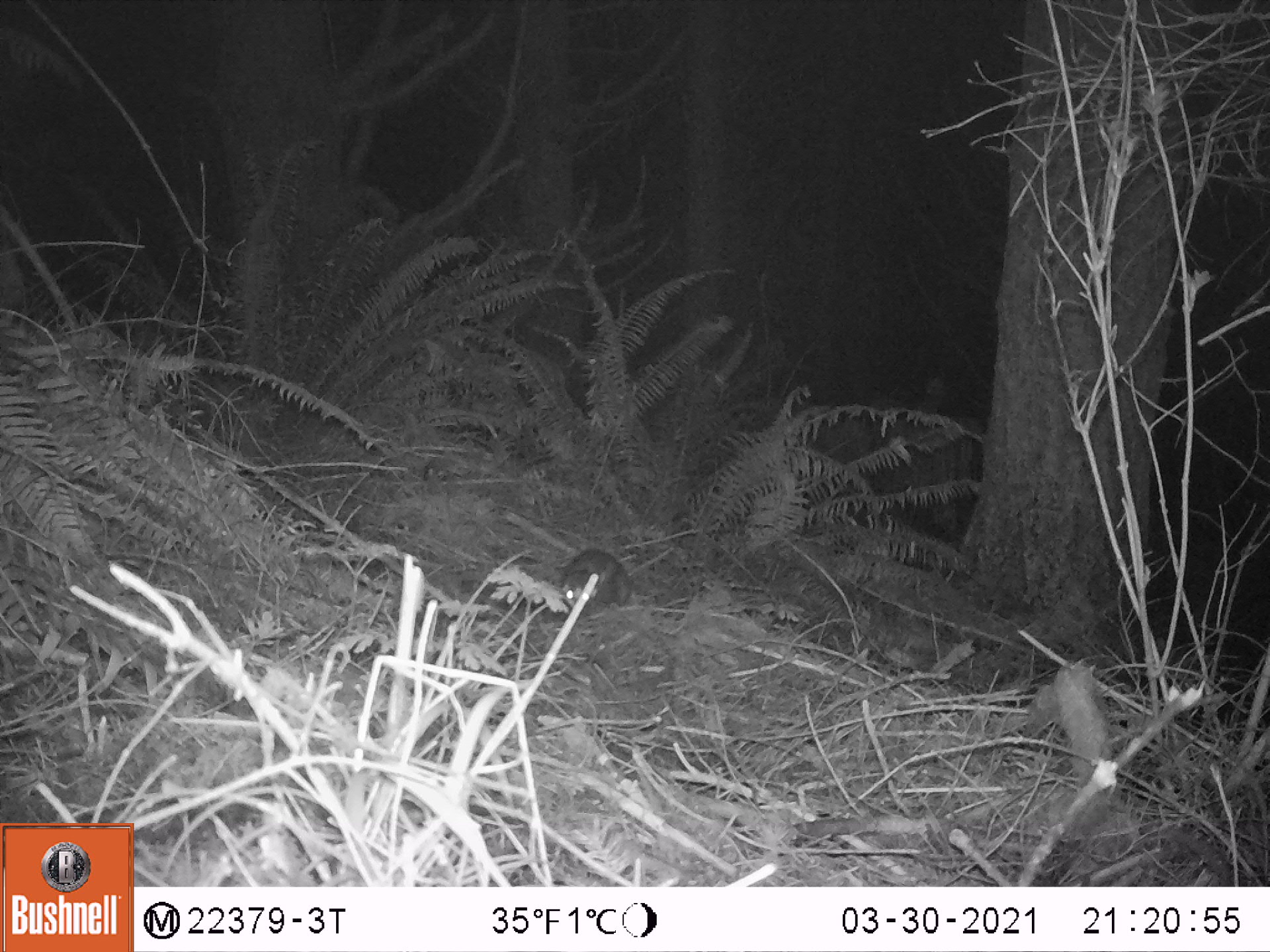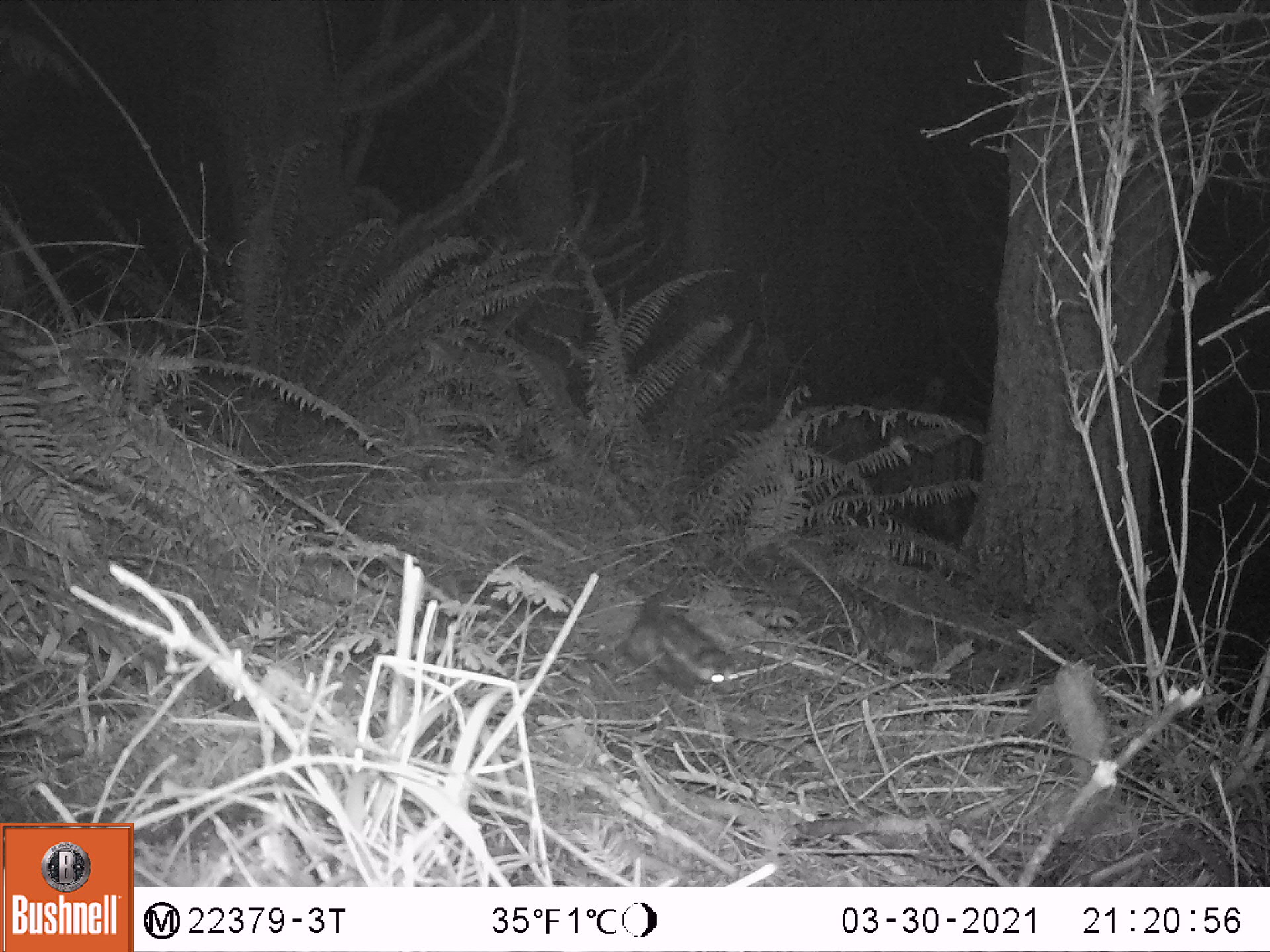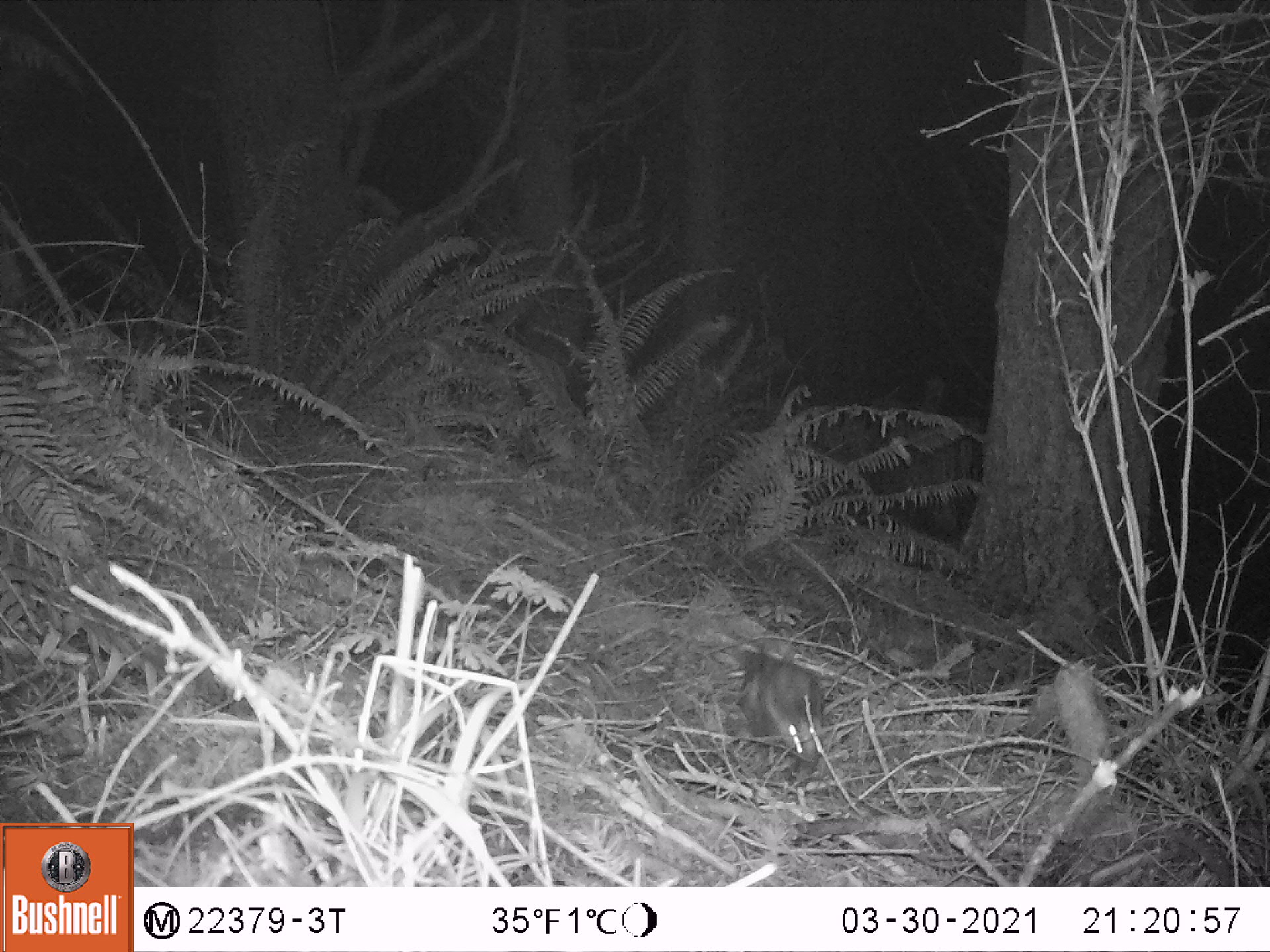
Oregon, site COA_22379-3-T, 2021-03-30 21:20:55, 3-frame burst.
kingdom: Animalia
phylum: Chordata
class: Mammalia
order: Carnivora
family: Mephitidae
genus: Spilogale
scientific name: Spilogale gracilis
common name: western spotted skunk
Western spotted skunk (Spilogale gracilis).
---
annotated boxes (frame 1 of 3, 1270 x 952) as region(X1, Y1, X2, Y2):
western spotted skunk: region(510, 503, 695, 646)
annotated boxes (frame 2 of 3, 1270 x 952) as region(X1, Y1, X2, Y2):
western spotted skunk: region(576, 548, 771, 725)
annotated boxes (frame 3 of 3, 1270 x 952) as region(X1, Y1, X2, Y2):
western spotted skunk: region(691, 592, 866, 792)